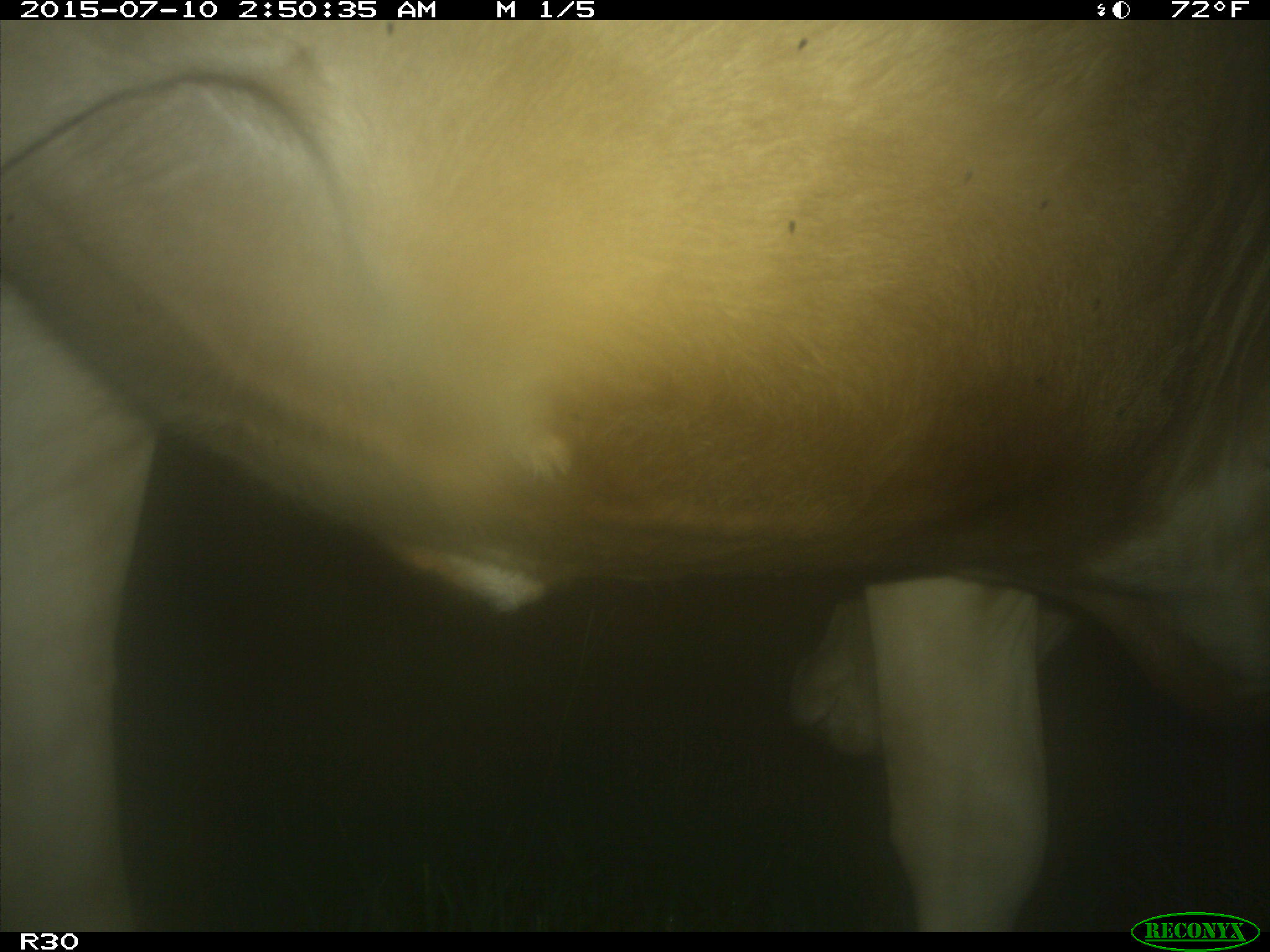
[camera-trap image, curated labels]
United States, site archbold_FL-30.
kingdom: Animalia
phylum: Chordata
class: Mammalia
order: Artiodactyla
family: Bovidae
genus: Bos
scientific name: Bos taurus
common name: domestic cow